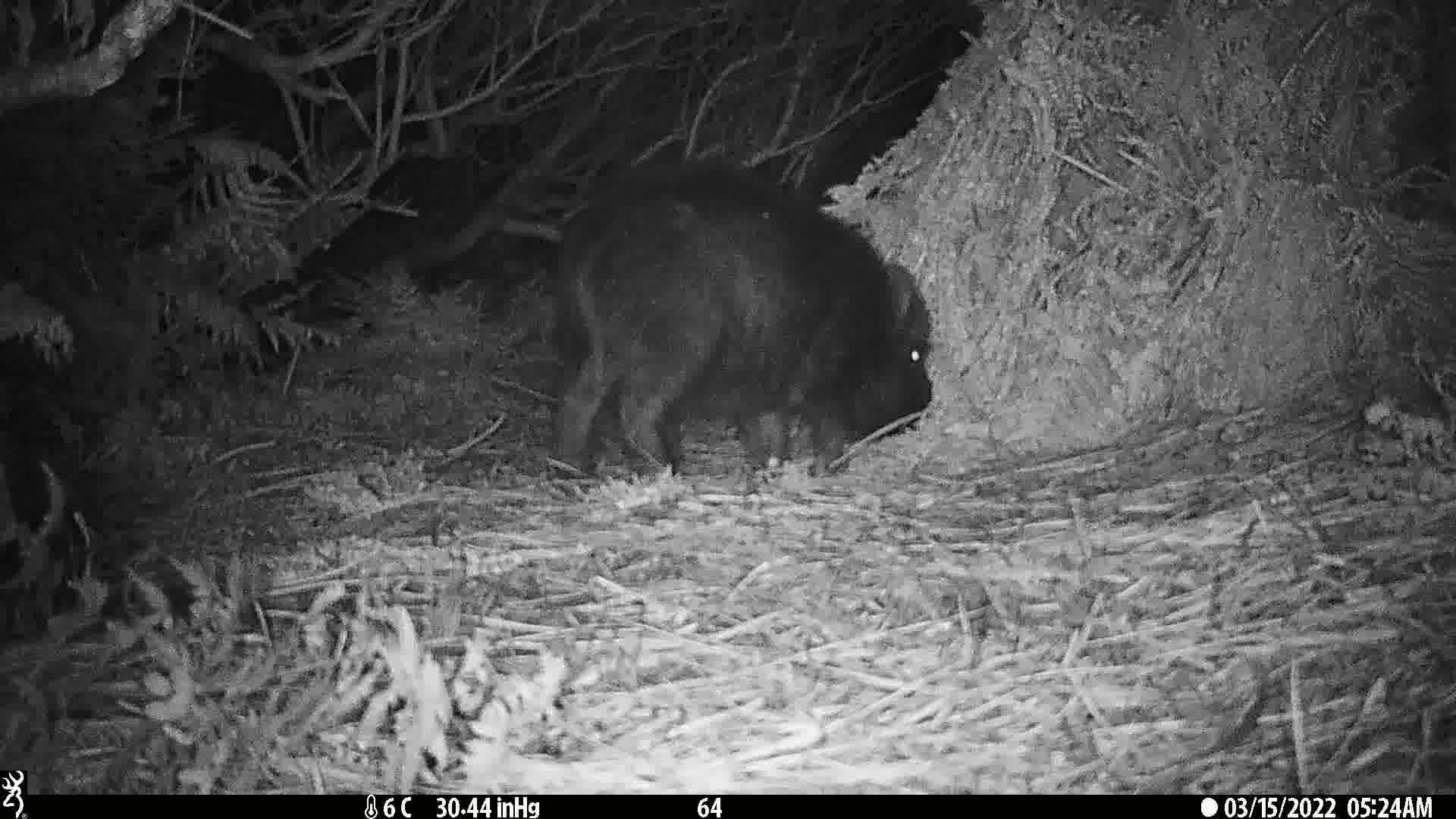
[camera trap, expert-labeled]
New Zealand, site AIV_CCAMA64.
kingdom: Animalia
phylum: Chordata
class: Mammalia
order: Artiodactyla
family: Suidae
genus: Sus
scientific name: Sus scrofa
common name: pig